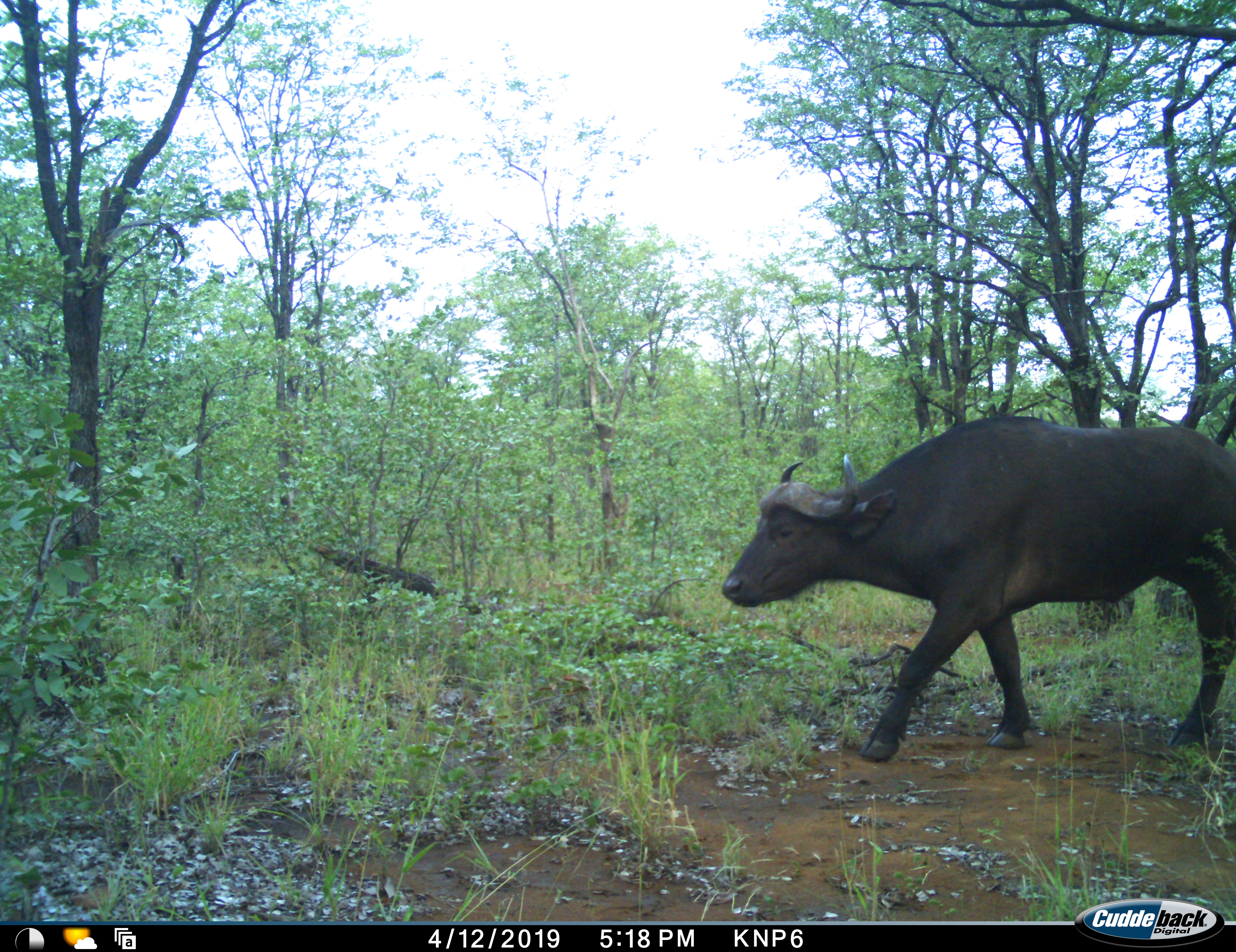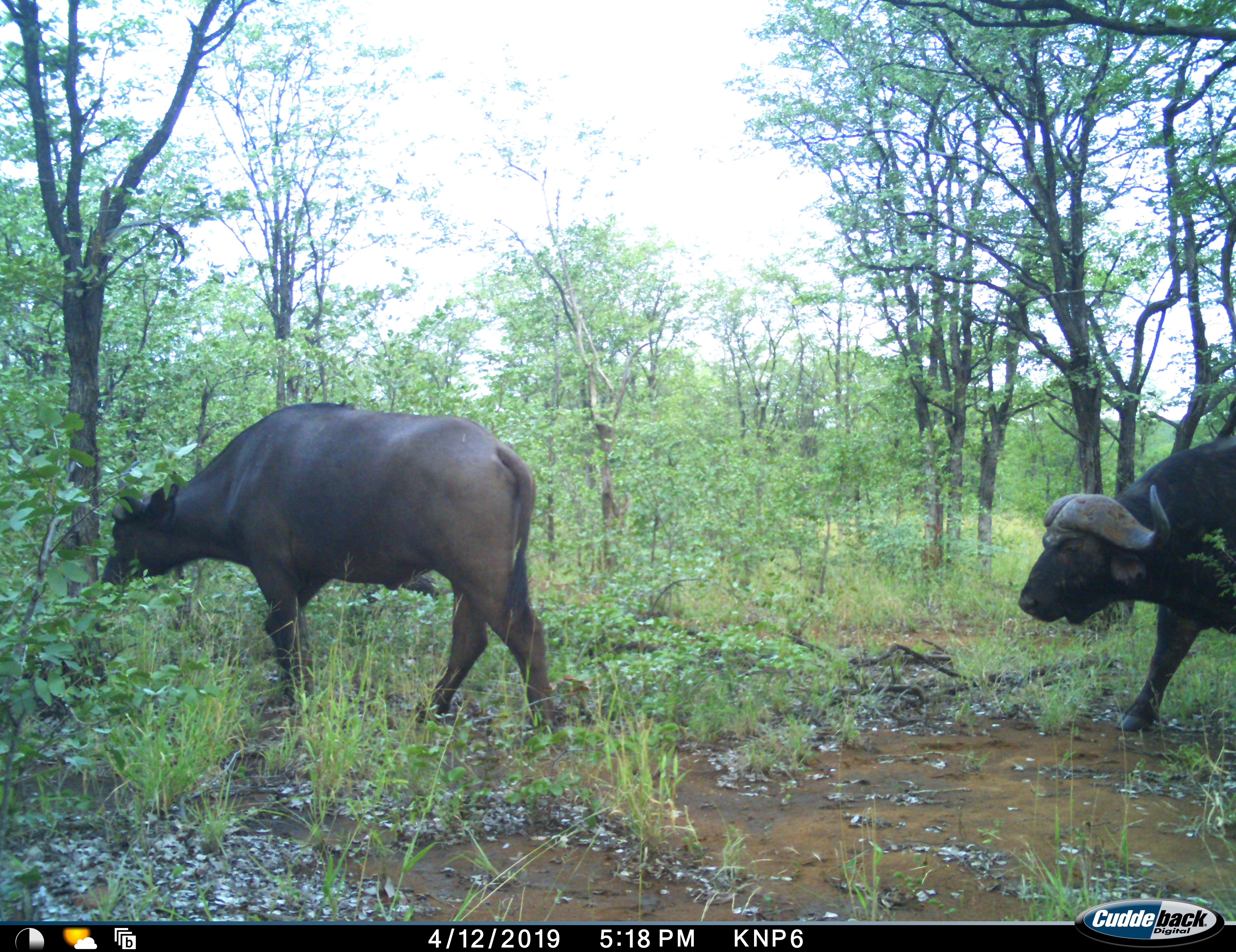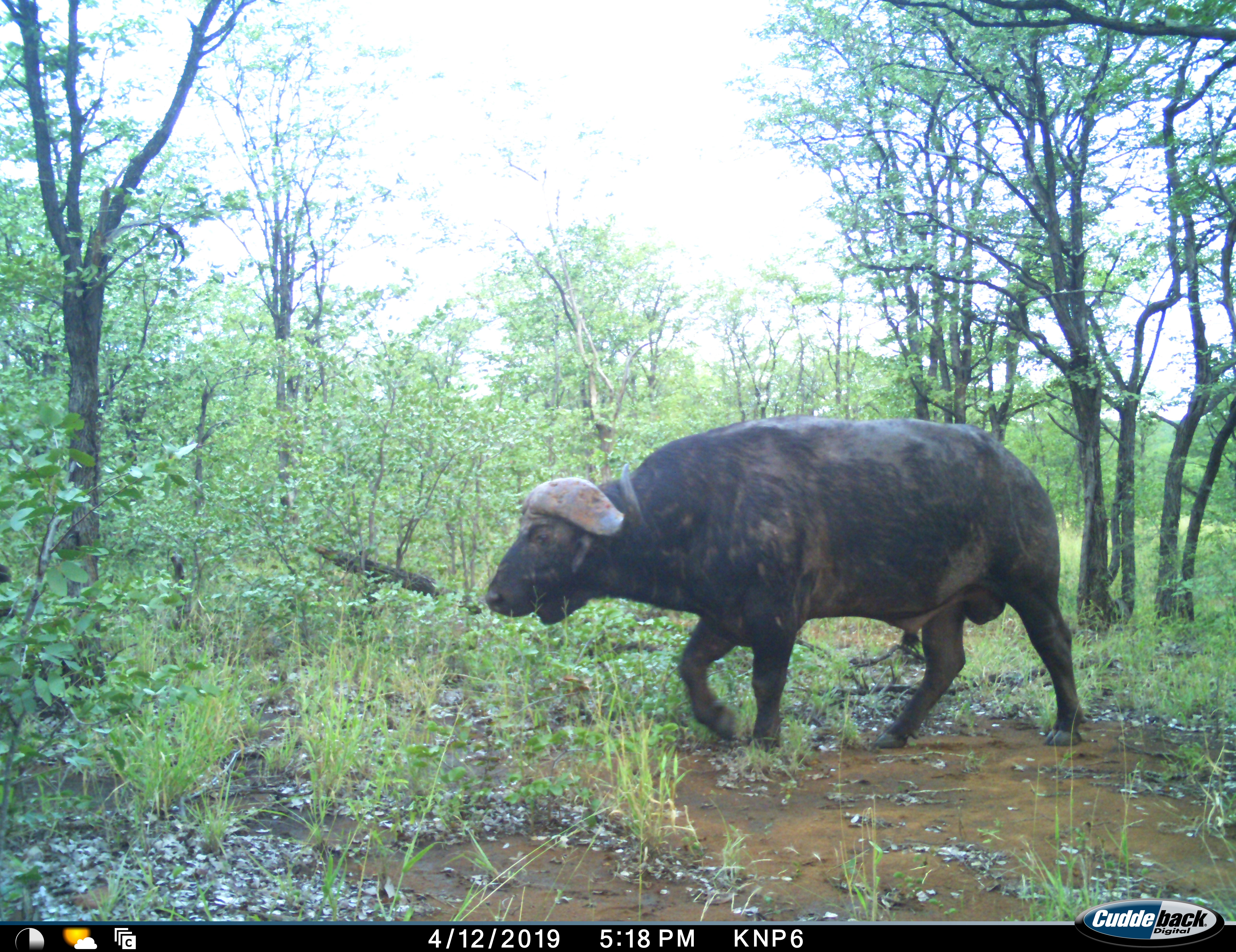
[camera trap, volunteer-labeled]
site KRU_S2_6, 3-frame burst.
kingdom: Animalia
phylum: Chordata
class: Mammalia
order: Artiodactyla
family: Bovidae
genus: Syncerus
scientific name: Syncerus caffer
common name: african buffalo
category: buffalo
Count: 2.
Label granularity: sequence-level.